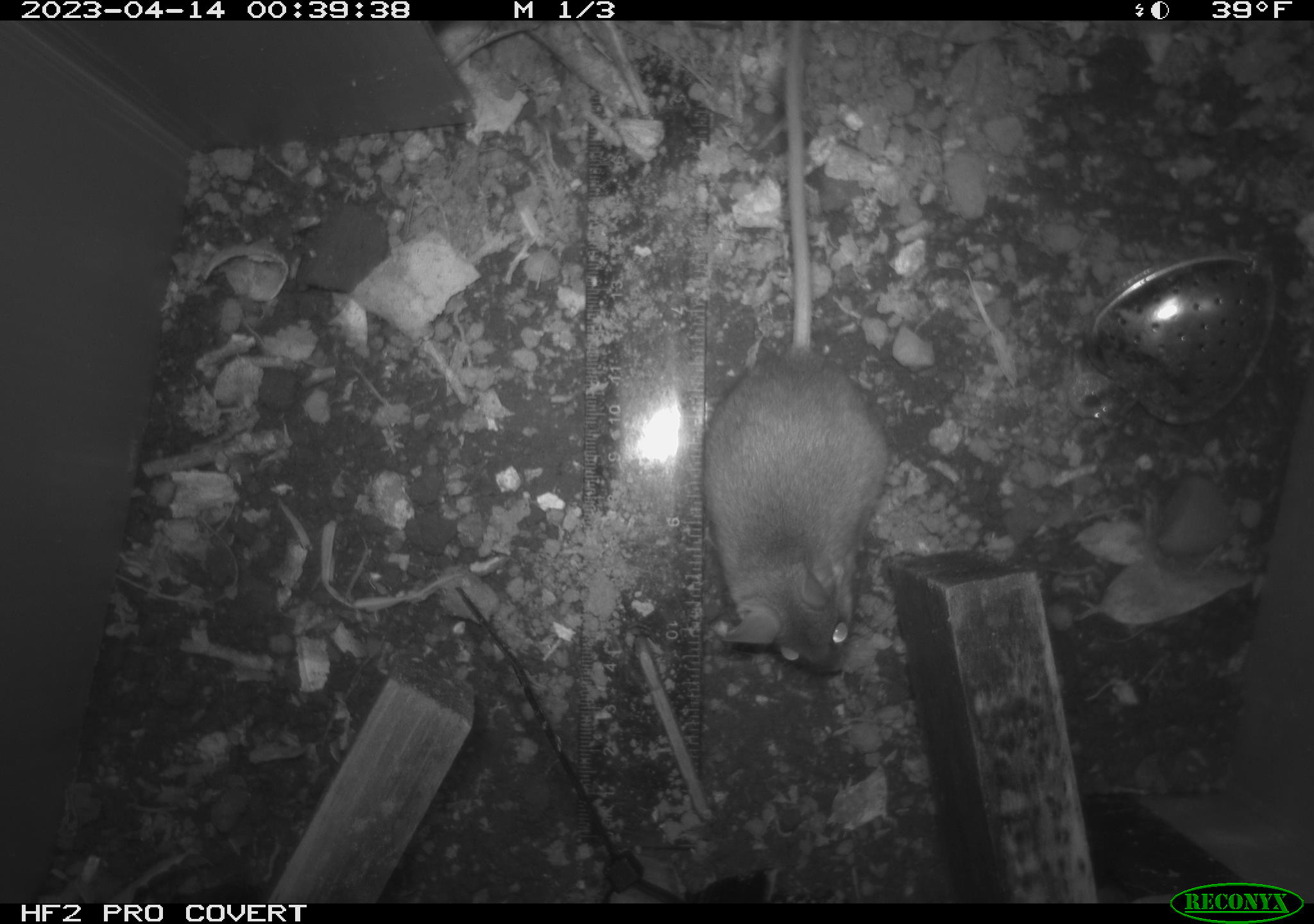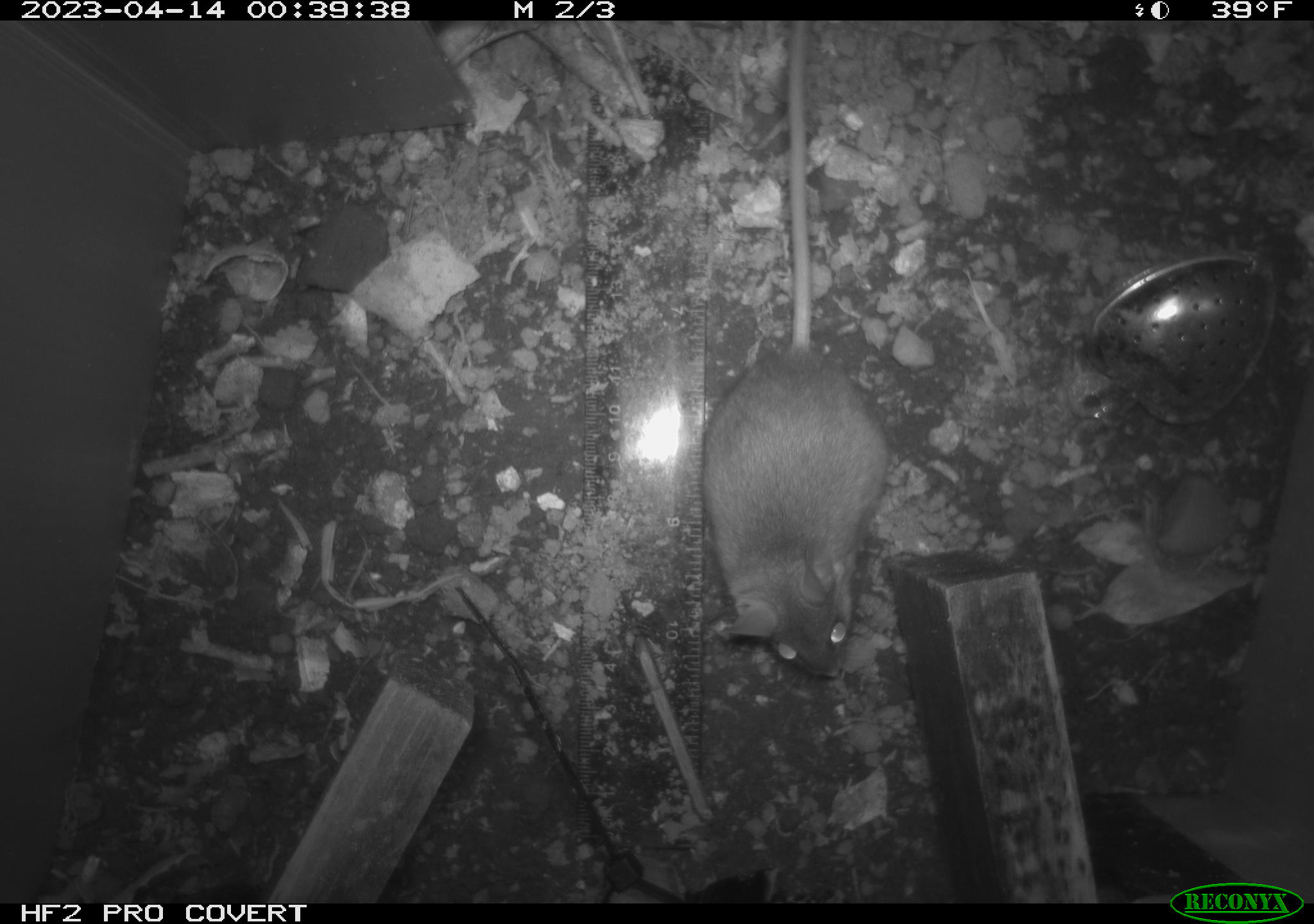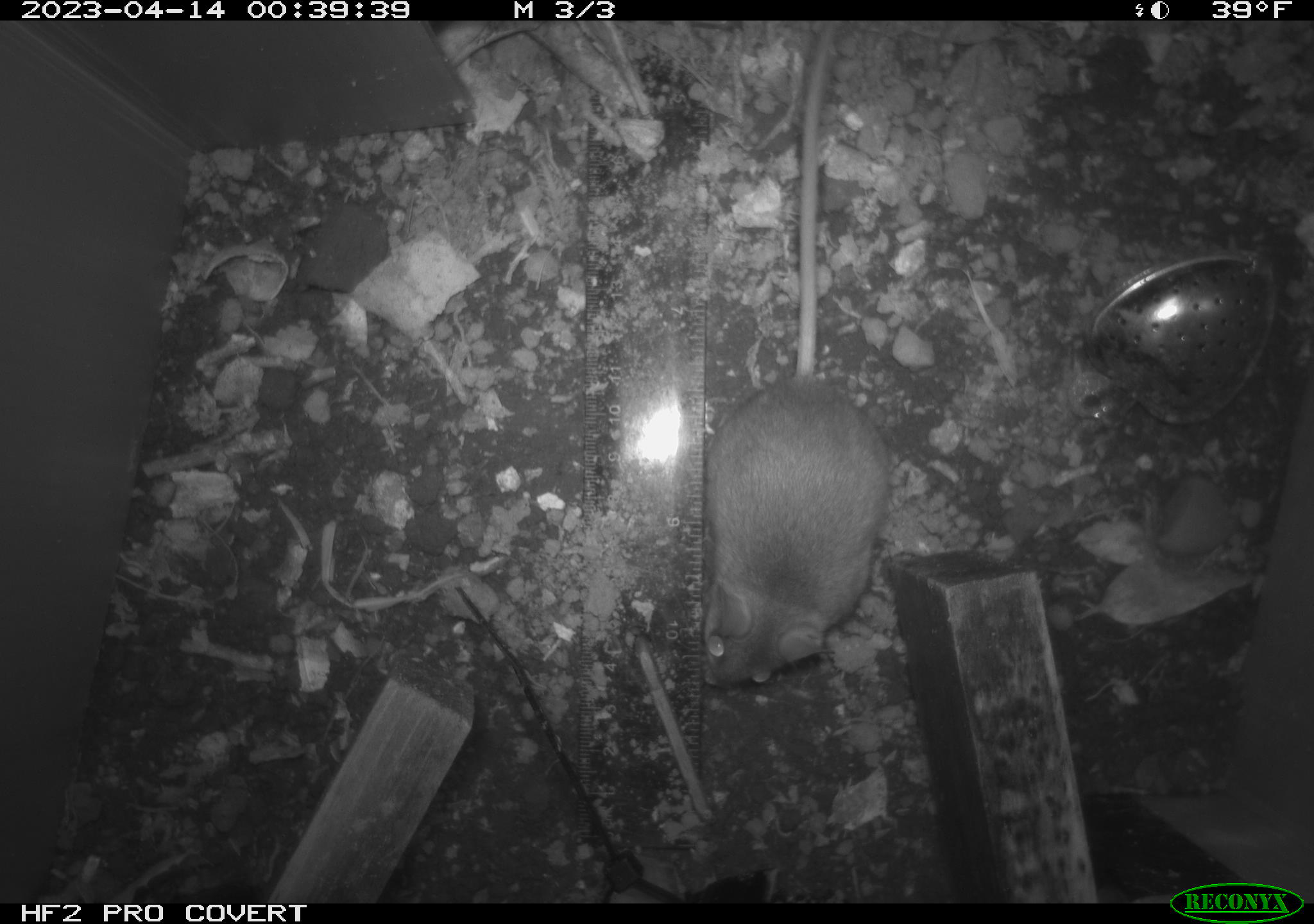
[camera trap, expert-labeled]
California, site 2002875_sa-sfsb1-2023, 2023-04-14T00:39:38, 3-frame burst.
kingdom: Animalia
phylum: Chordata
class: Mammalia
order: Rodentia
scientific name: Rodentia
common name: mouse species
Mouse species (Rodentia).